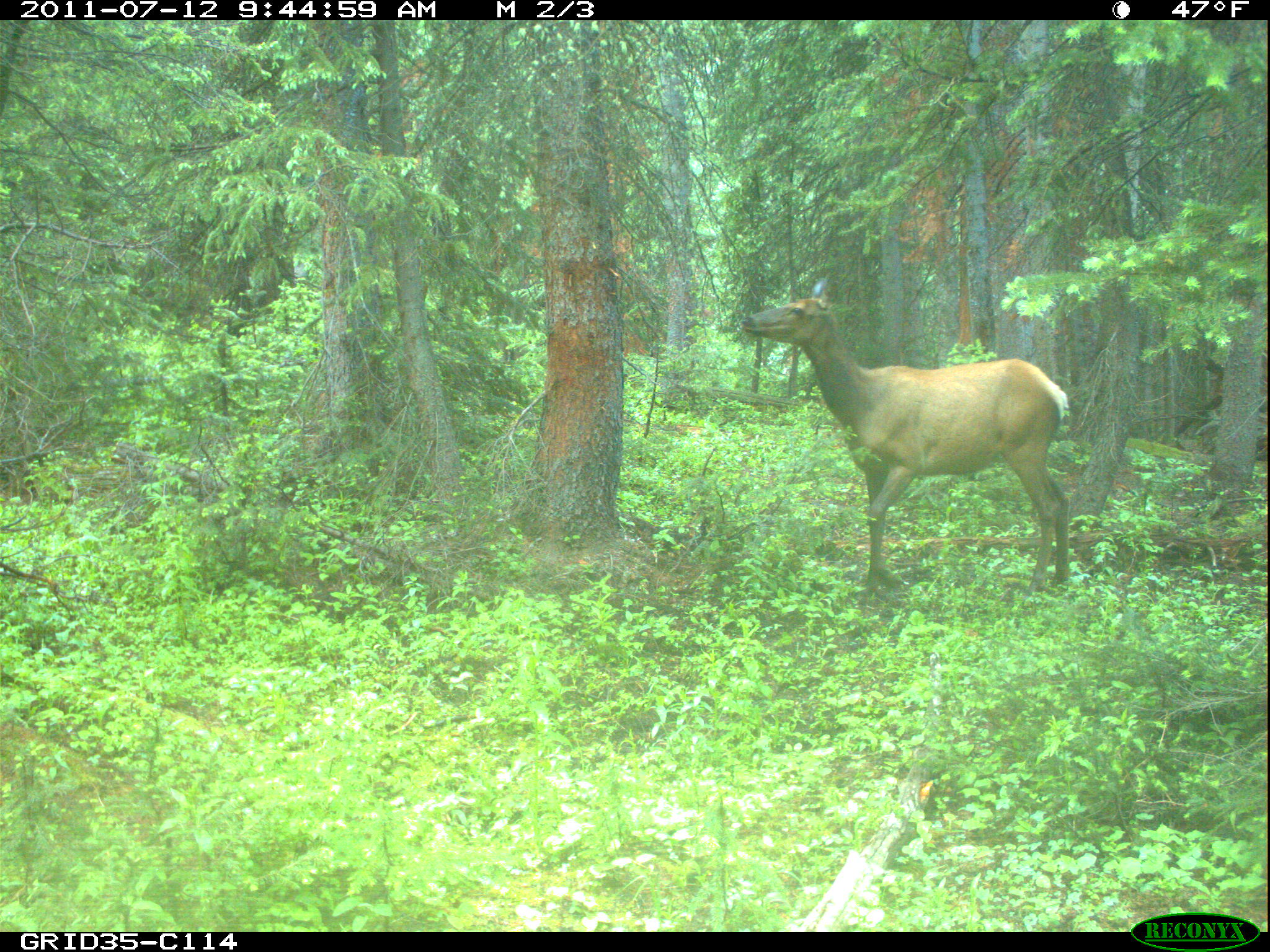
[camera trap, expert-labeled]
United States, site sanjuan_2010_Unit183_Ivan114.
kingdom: Animalia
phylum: Chordata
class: Mammalia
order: Artiodactyla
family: Cervidae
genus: Cervus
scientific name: Cervus elaphus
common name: red deer